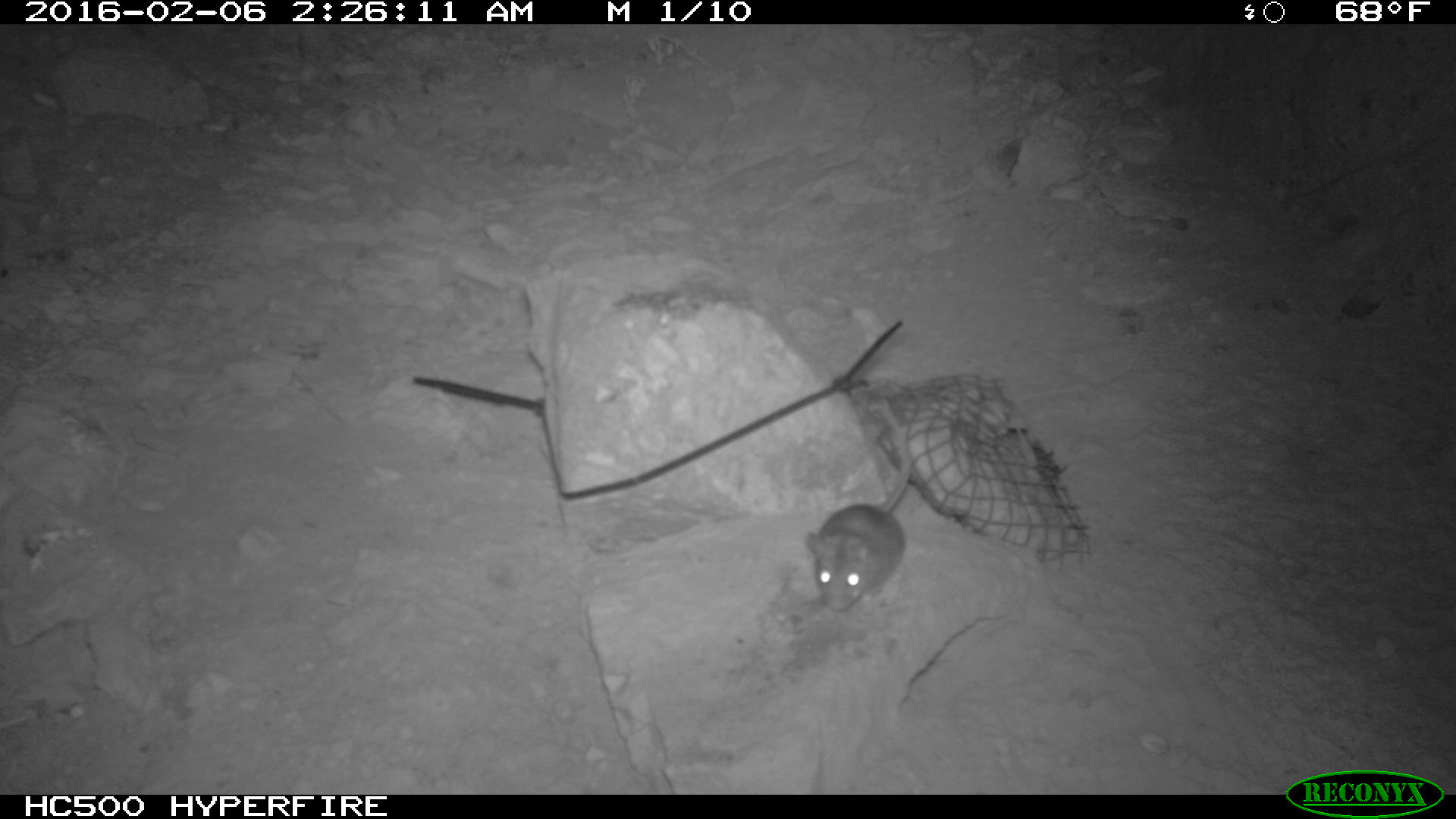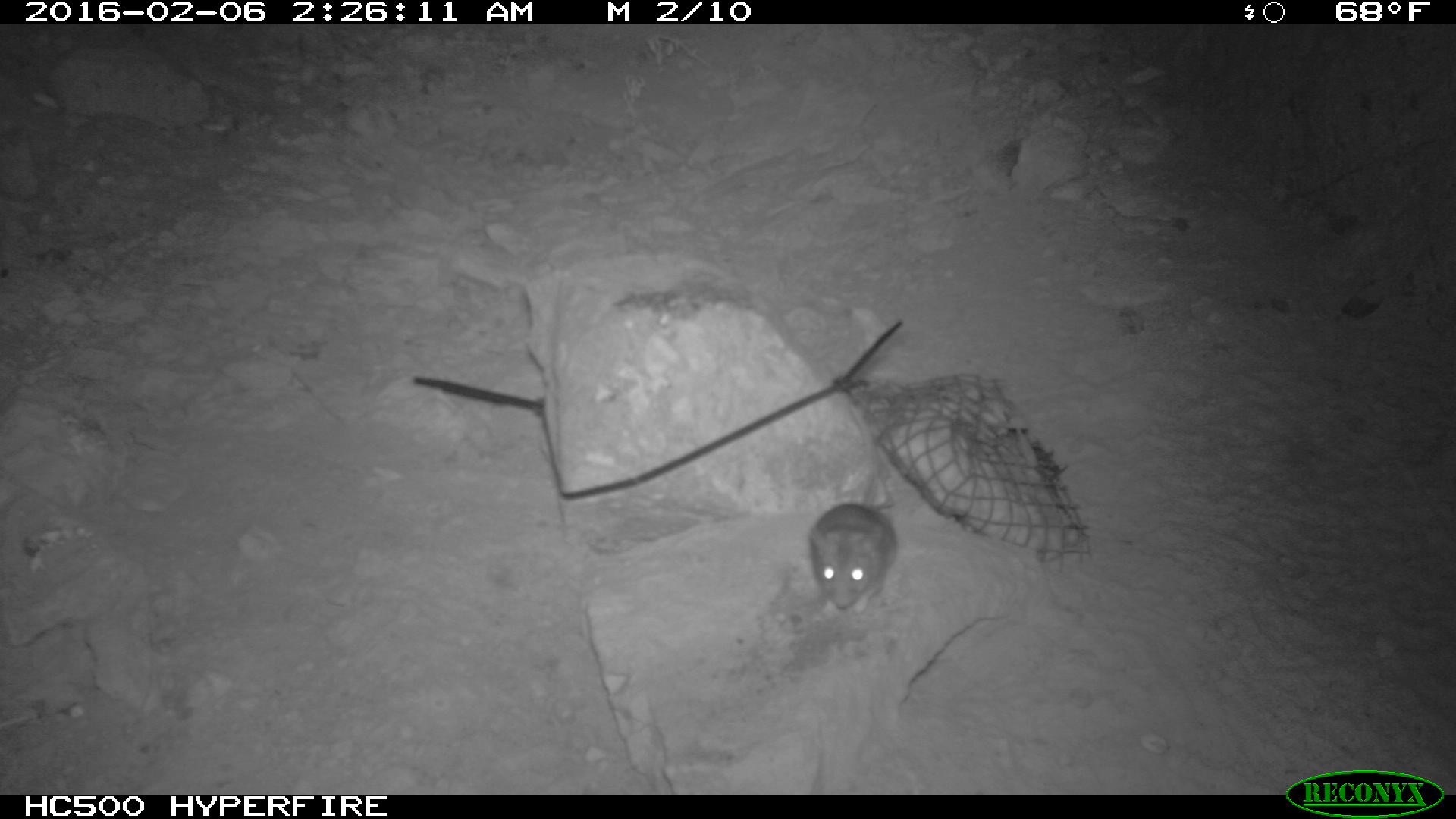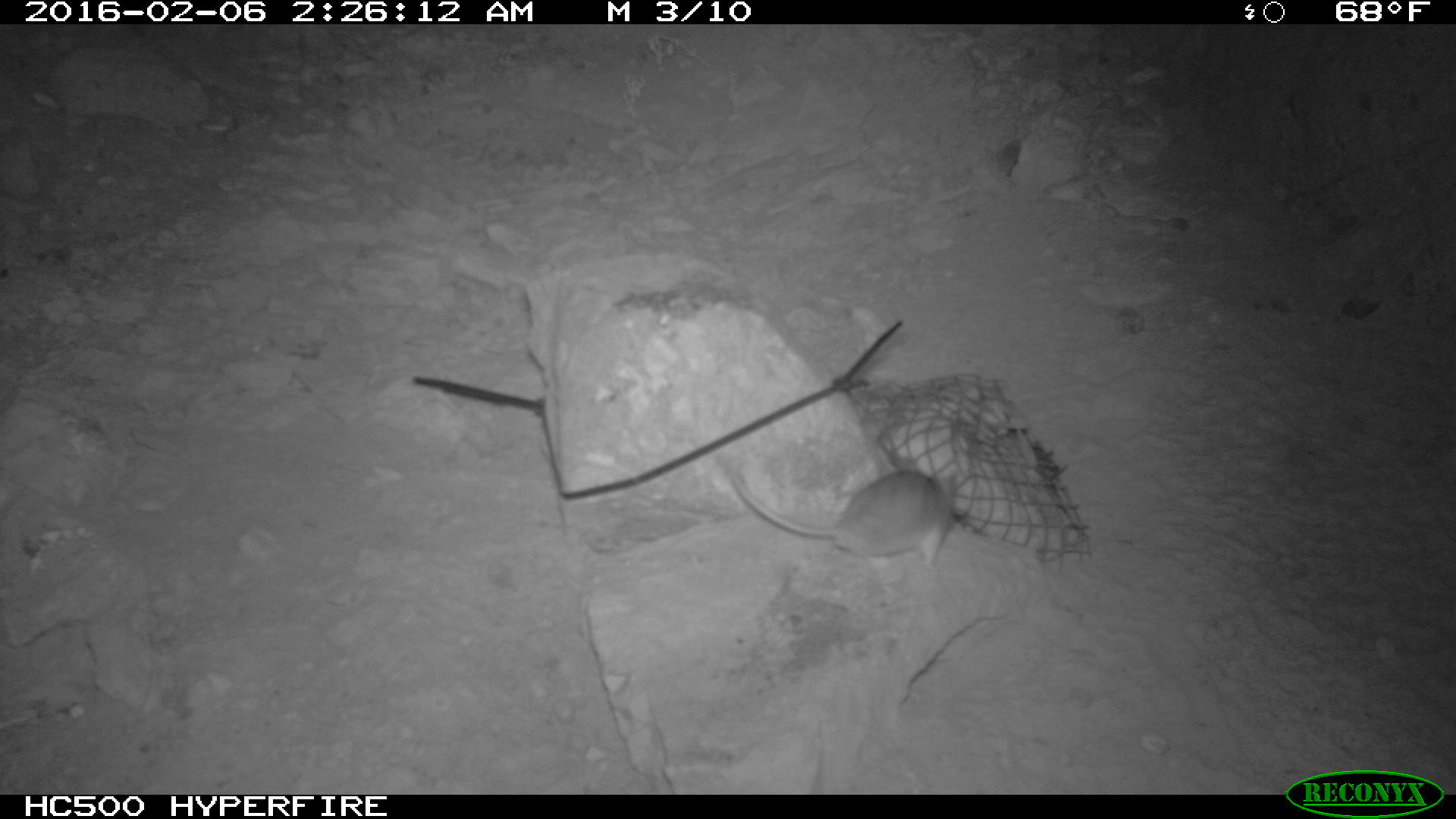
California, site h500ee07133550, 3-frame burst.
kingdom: Animalia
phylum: Chordata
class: Mammalia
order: Rodentia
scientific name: Rodentia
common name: rodent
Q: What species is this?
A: Rodent (Rodentia).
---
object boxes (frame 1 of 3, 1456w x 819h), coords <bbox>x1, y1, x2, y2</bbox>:
rodent: <bbox>802, 396, 912, 610</bbox>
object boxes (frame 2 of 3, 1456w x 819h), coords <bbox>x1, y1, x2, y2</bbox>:
rodent: <bbox>808, 403, 894, 615</bbox>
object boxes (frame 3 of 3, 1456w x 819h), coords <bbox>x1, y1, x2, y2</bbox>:
rodent: <bbox>726, 457, 962, 571</bbox>